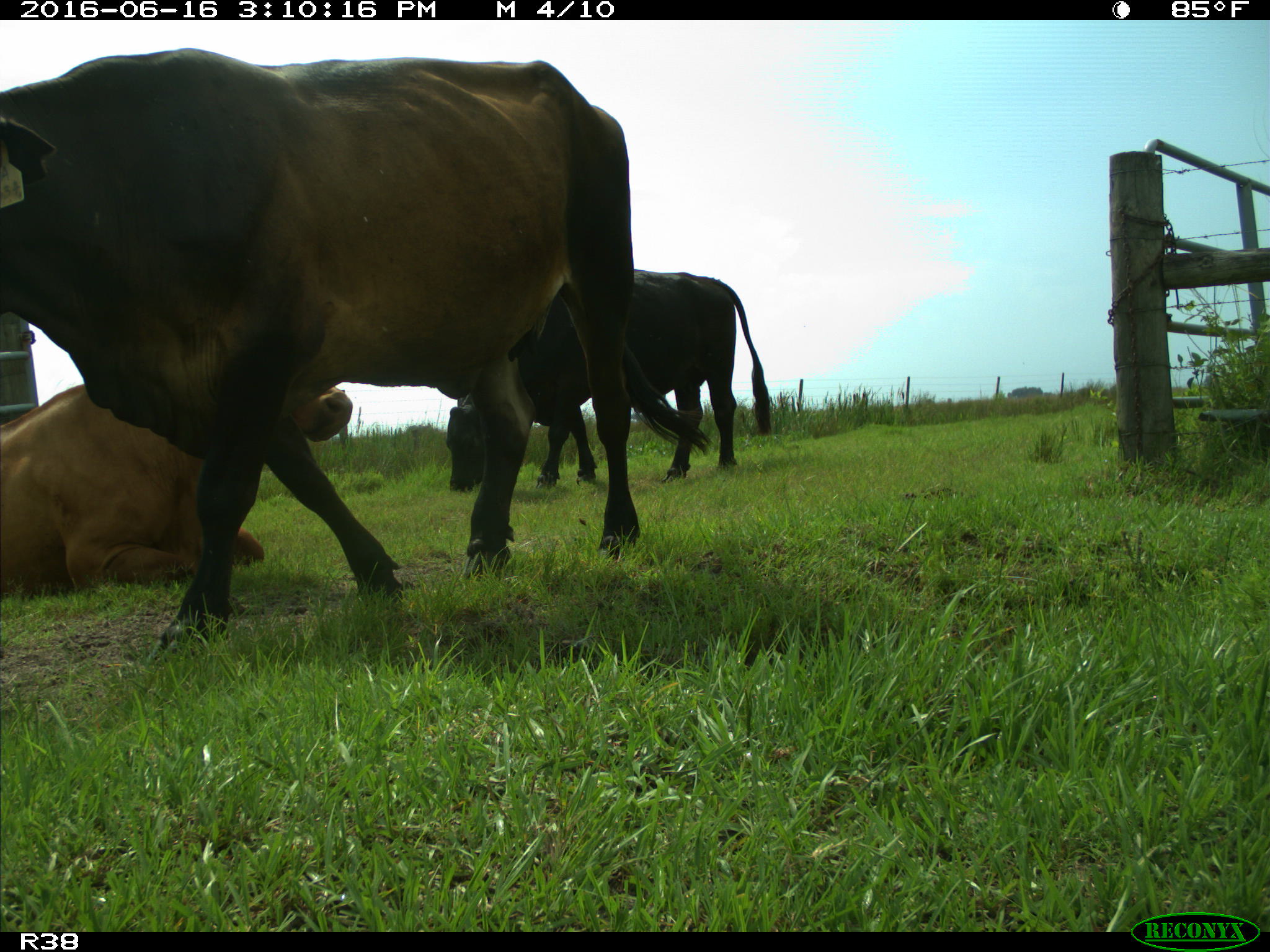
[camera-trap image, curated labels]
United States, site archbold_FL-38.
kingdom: Animalia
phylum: Chordata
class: Mammalia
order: Artiodactyla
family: Bovidae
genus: Bos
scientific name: Bos taurus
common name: domestic cow